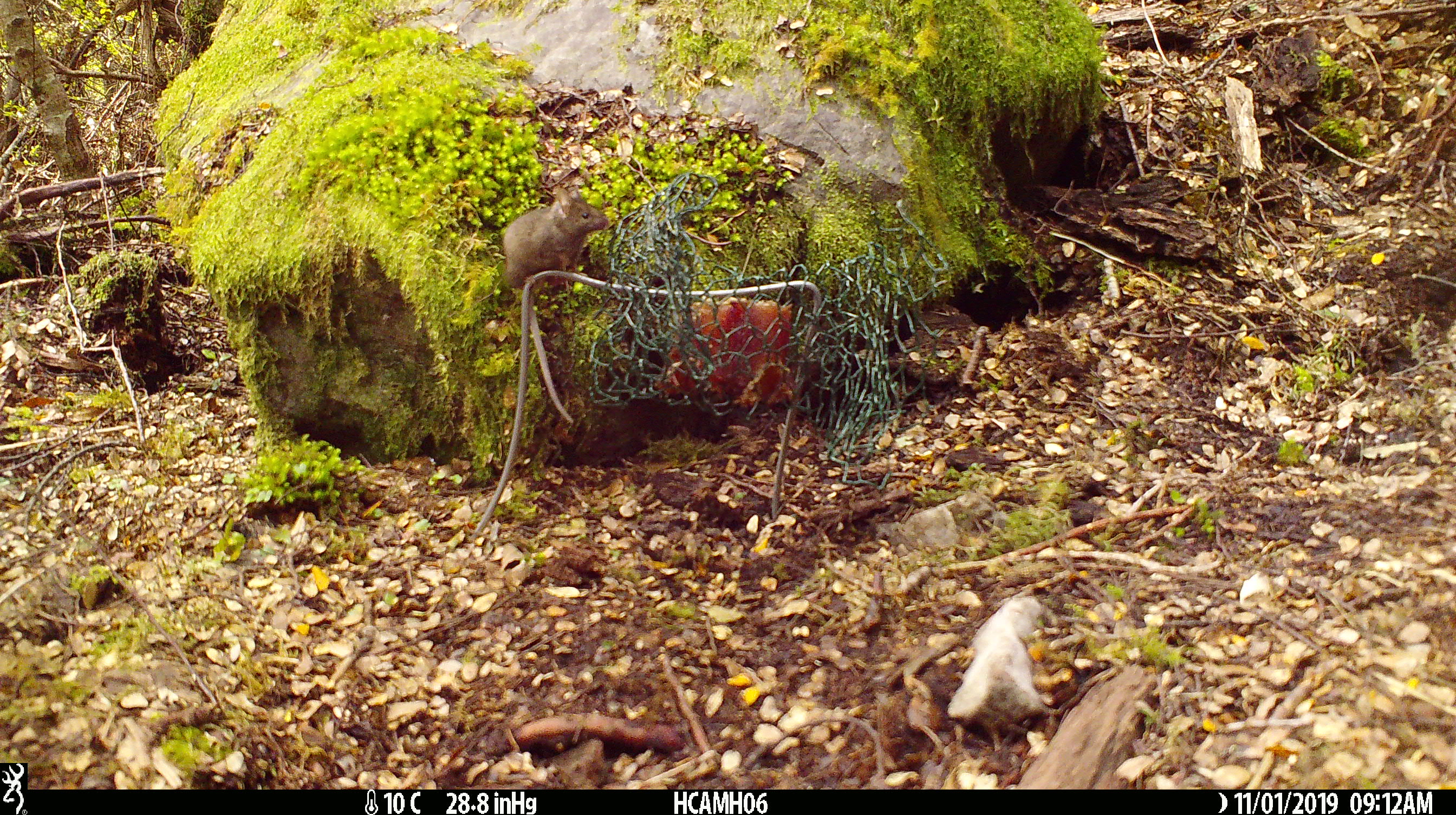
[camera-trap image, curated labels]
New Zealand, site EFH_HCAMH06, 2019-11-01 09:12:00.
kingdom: Animalia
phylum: Chordata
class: Mammalia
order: Rodentia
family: Muridae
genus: Mus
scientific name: Mus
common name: mouse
Mouse (Mus).